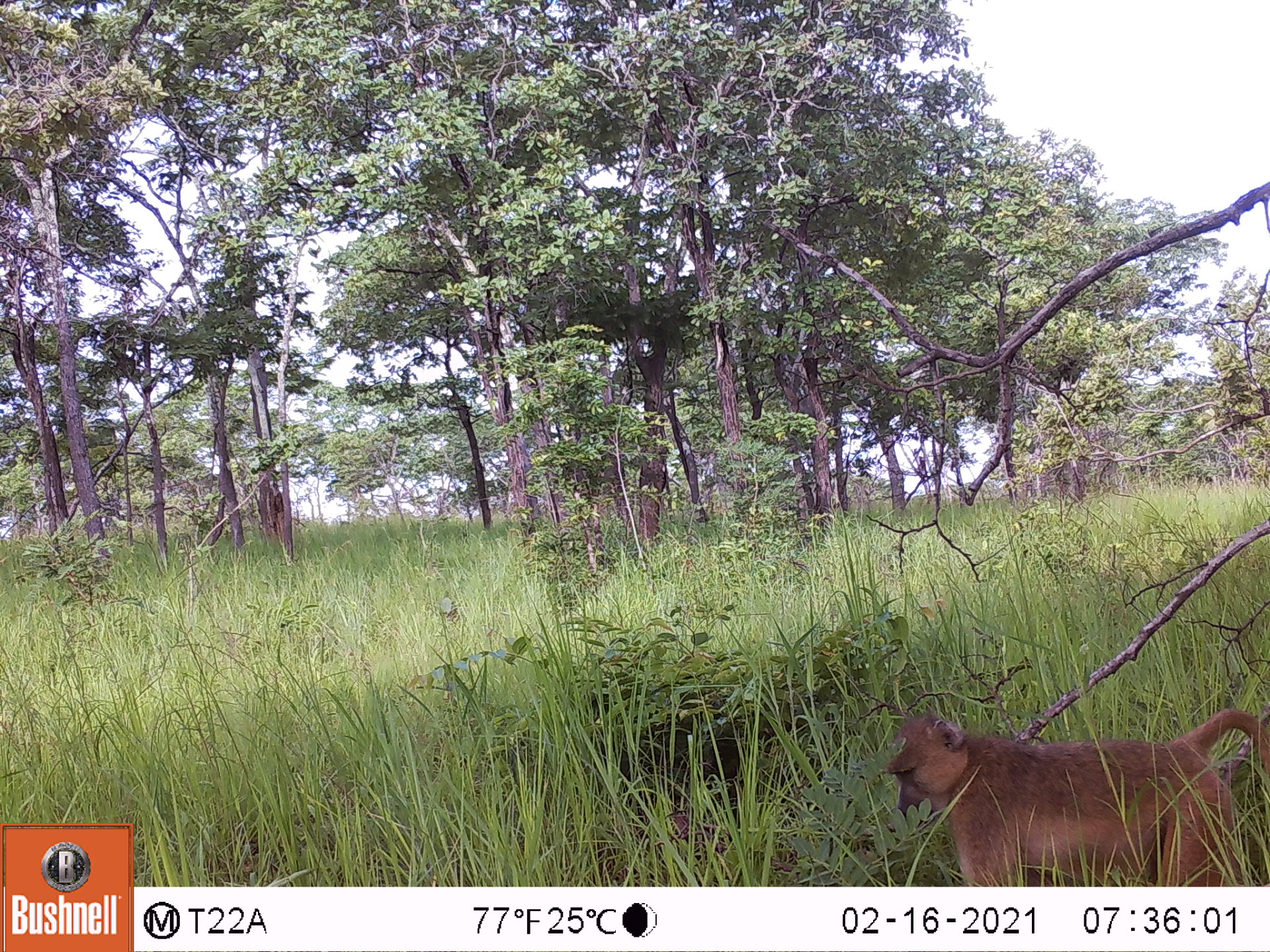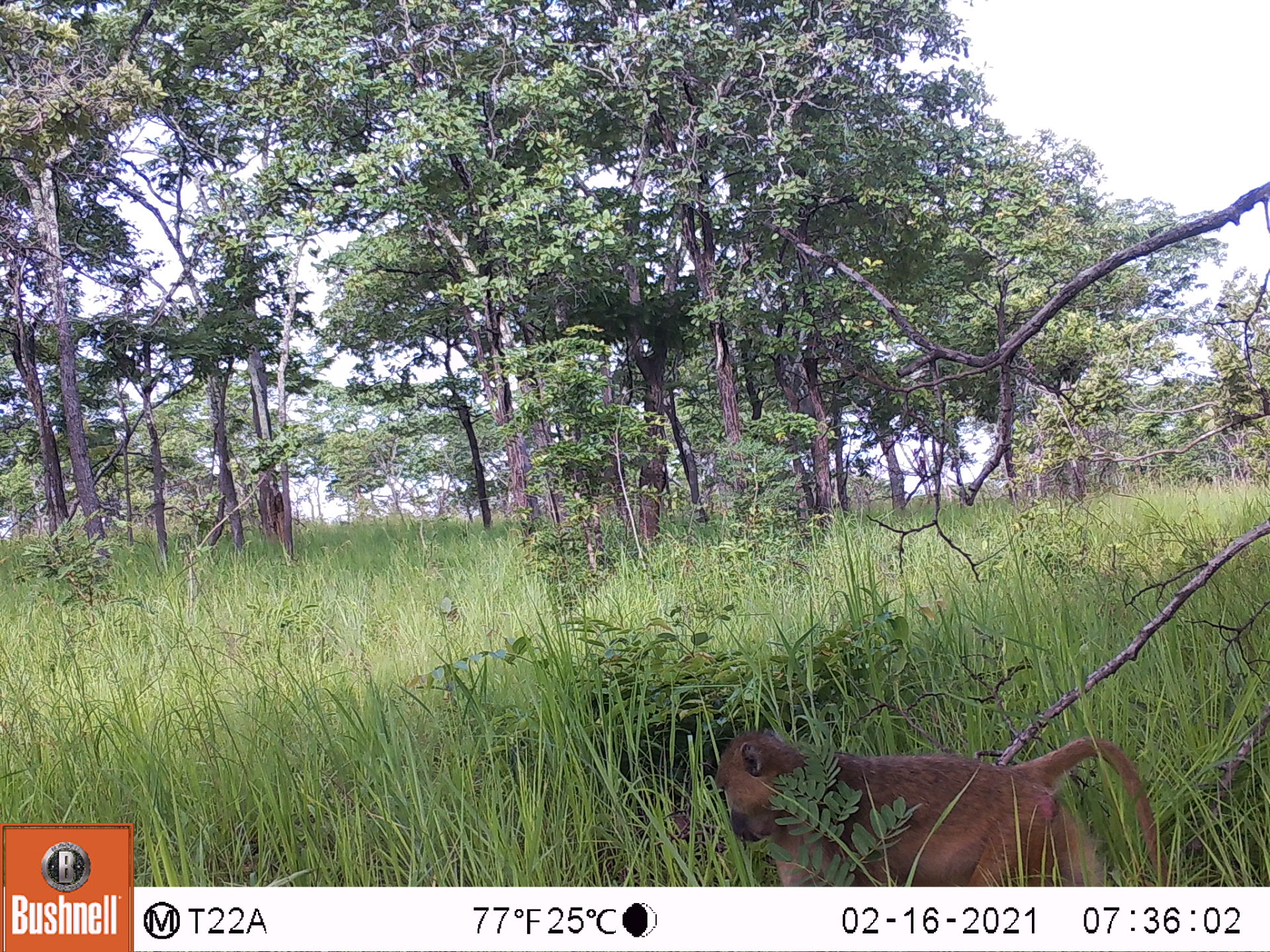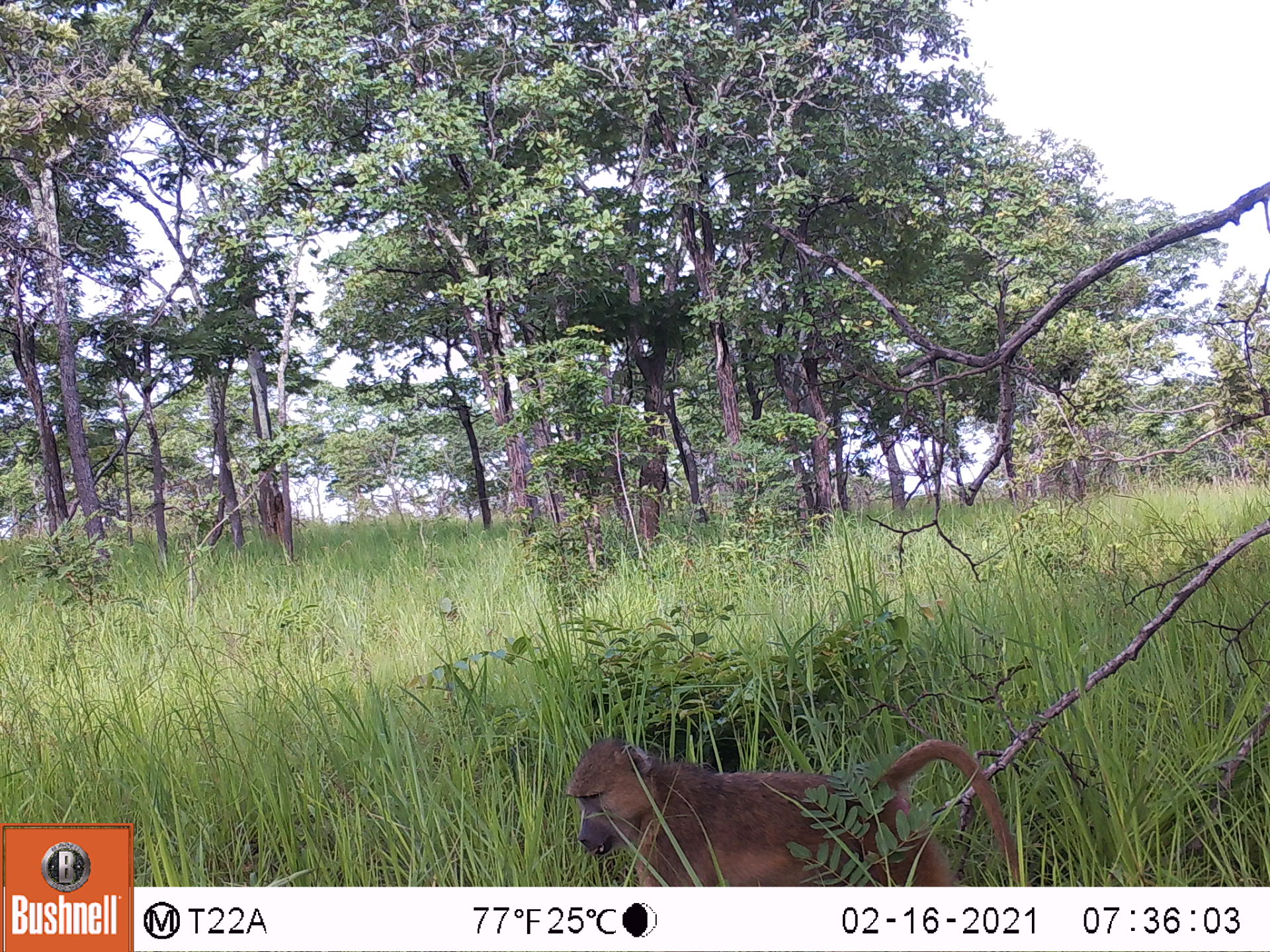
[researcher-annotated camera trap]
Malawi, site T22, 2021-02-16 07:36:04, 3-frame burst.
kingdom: Animalia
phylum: Chordata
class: Mammalia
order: Primates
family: Cercopithecidae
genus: Papio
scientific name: Papio cynocephalus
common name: yellow baboon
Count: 1.